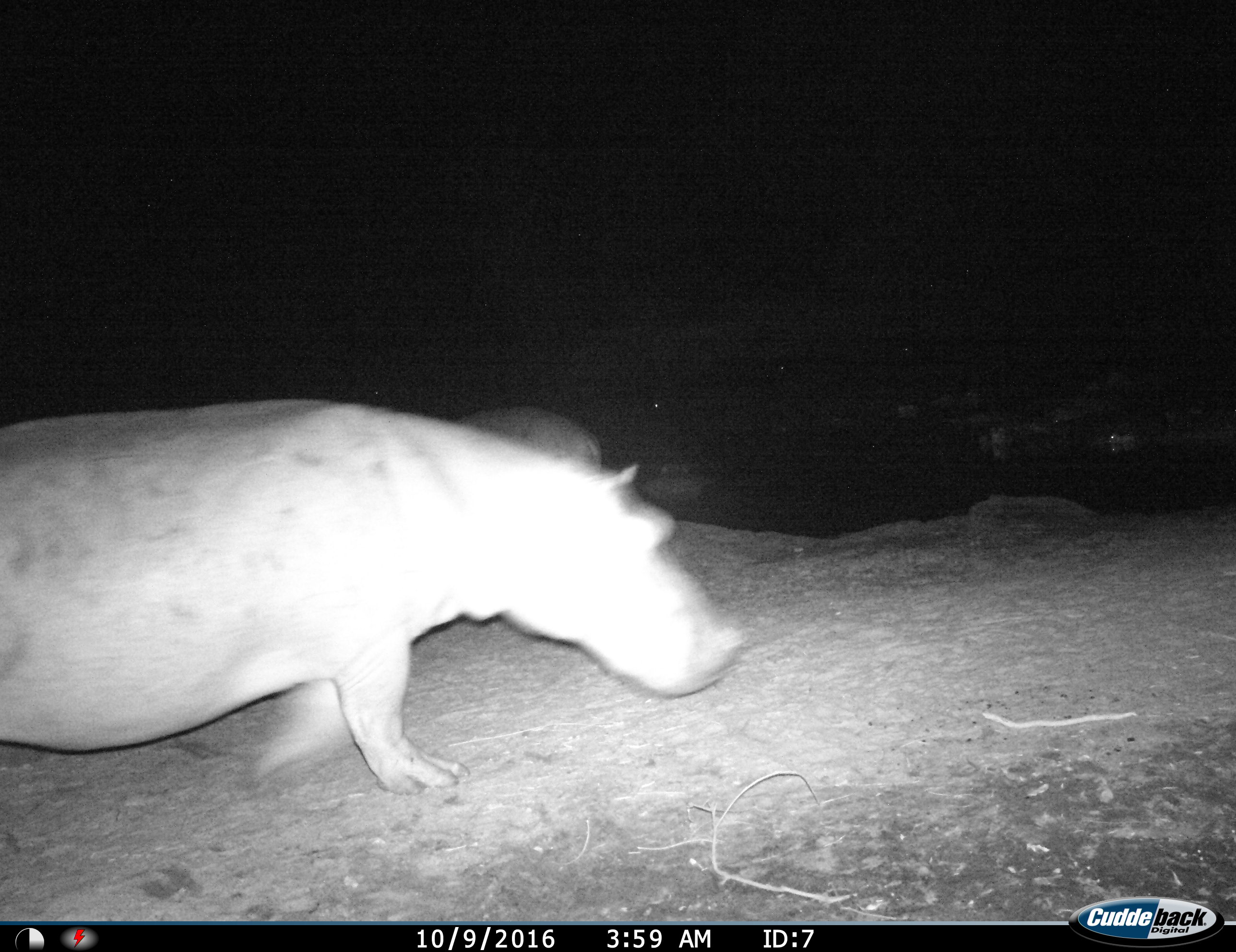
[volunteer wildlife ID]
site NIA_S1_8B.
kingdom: Animalia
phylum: Chordata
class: Mammalia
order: Artiodactyla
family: Hippopotamidae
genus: Hippopotamus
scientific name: Hippopotamus amphibius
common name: hippopotamus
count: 2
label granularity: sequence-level